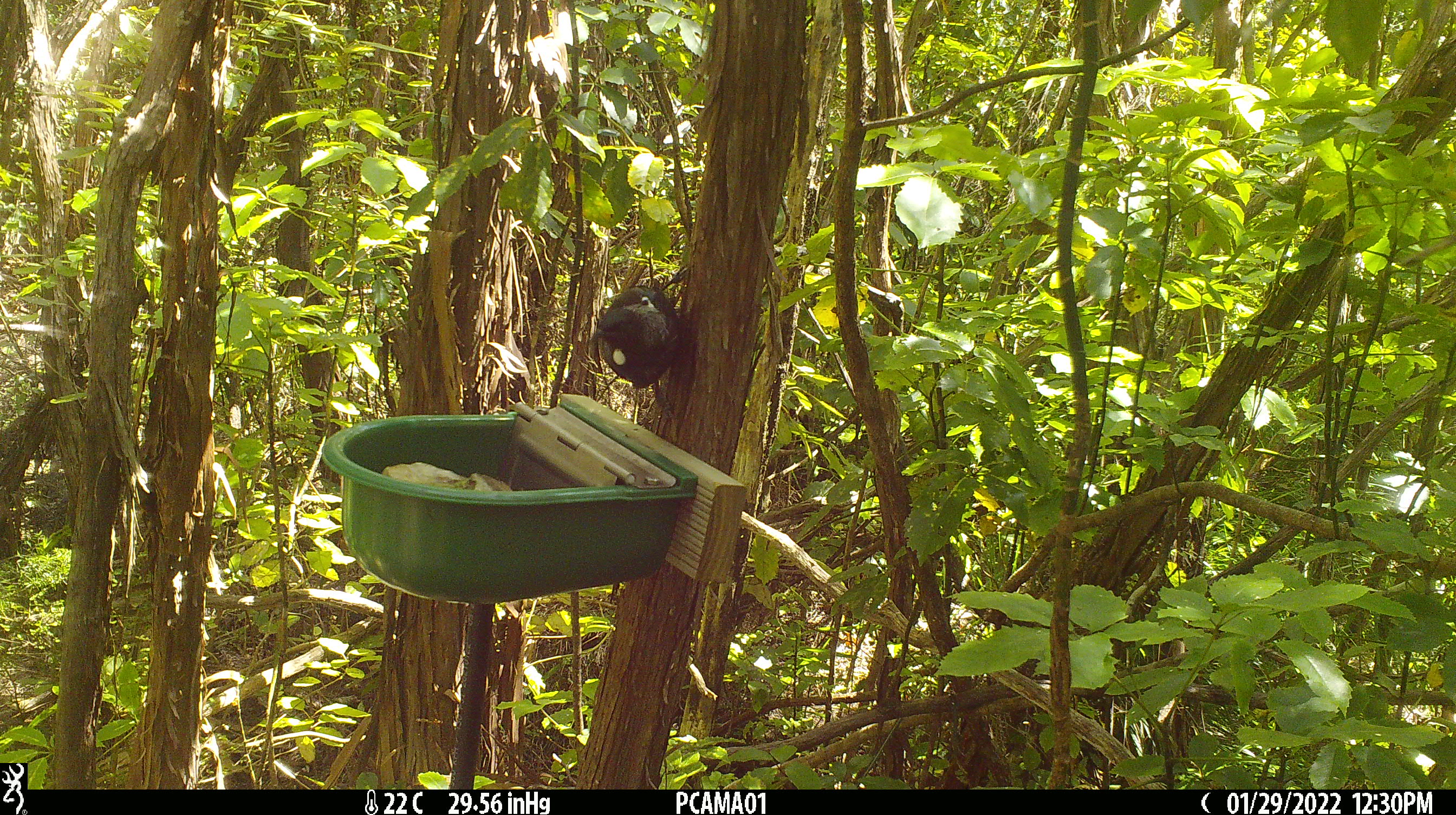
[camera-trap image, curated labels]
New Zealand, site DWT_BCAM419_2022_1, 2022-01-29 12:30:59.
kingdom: Animalia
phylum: Chordata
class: Aves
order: Passeriformes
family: Meliphagidae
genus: Prosthemadera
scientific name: Prosthemadera novaeseelandiae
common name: tui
Tui (Prosthemadera novaeseelandiae).